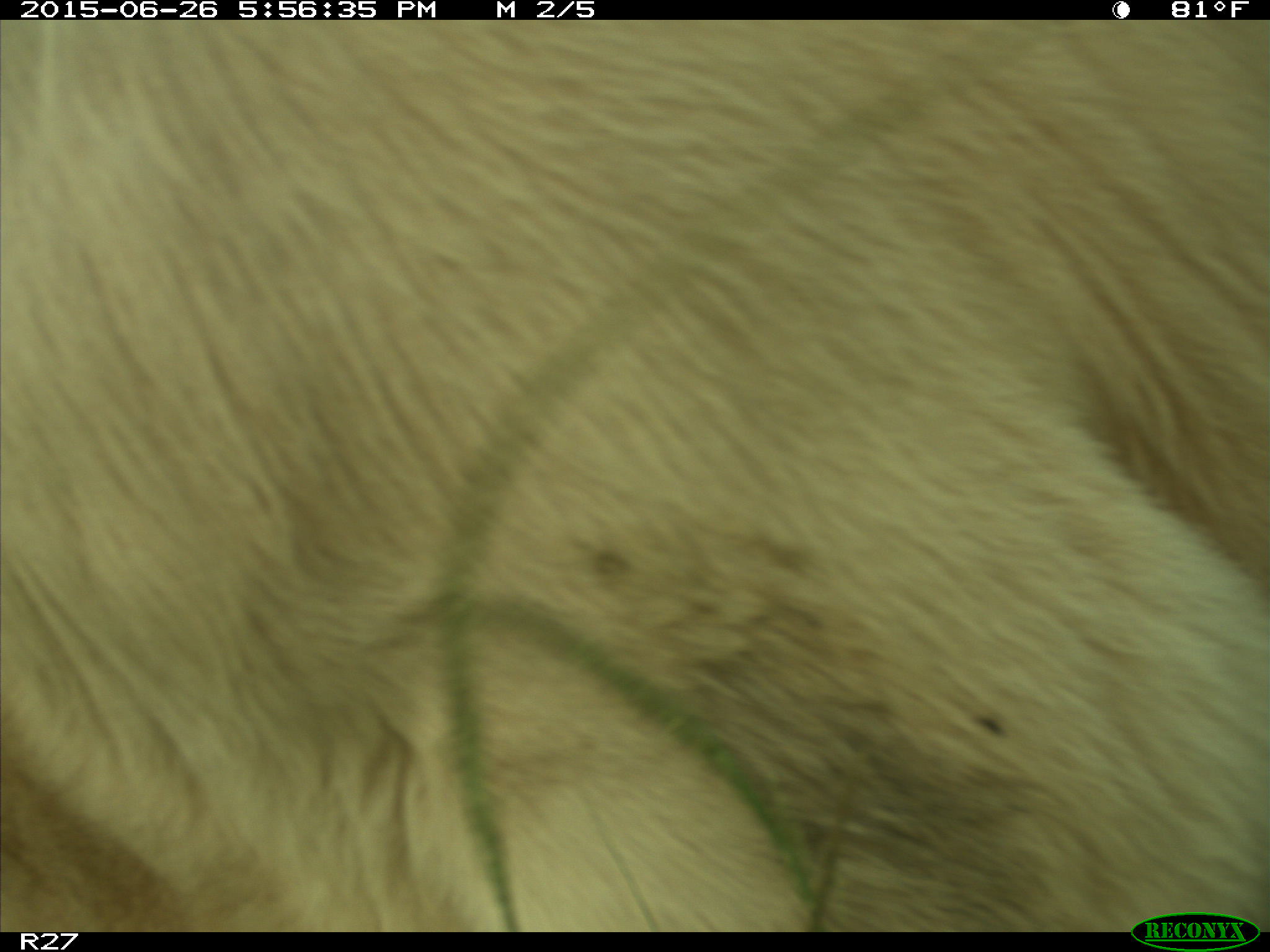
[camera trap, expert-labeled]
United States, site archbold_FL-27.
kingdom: Animalia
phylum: Chordata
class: Mammalia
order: Artiodactyla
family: Bovidae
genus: Bos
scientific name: Bos taurus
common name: domestic cow